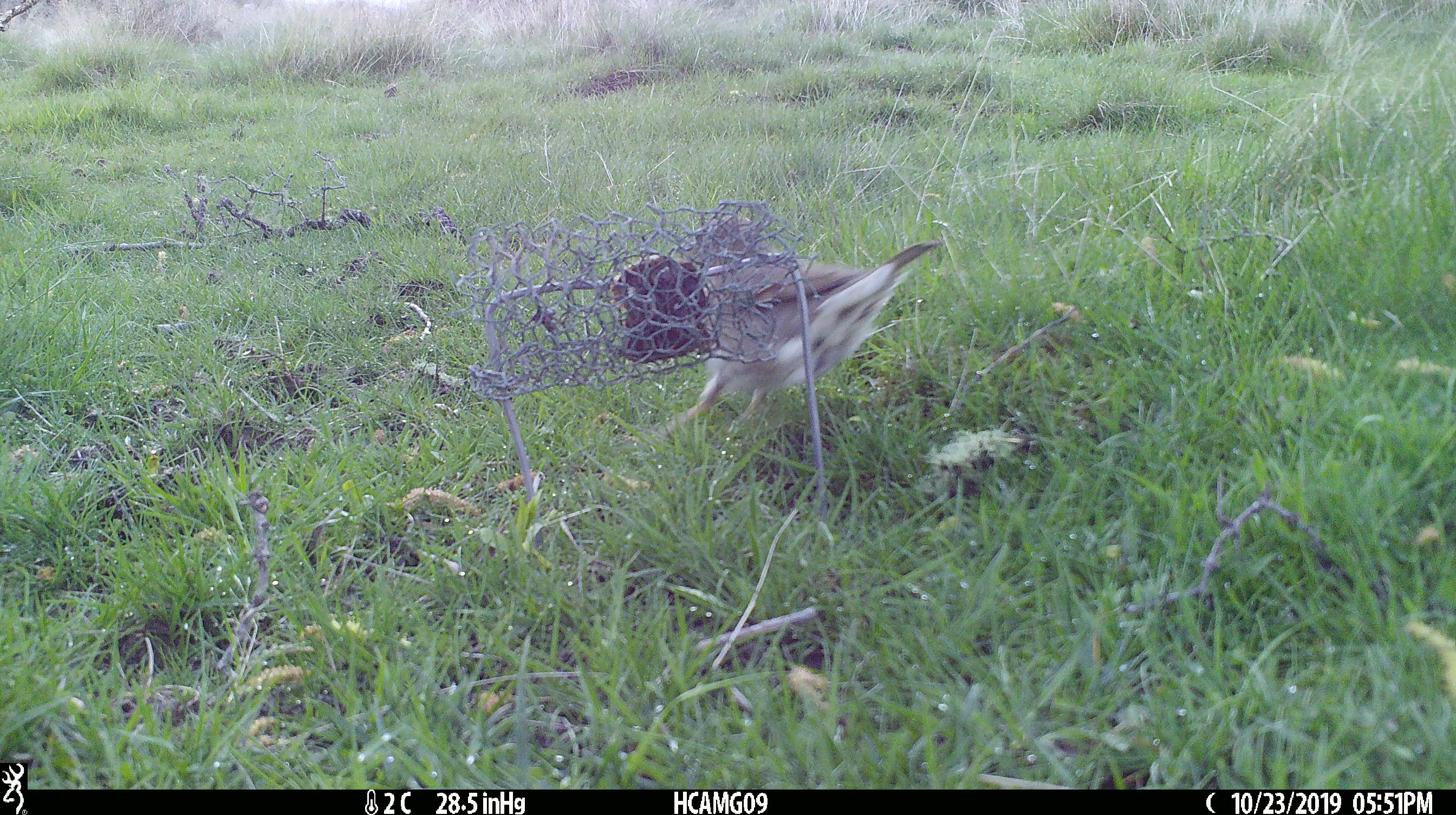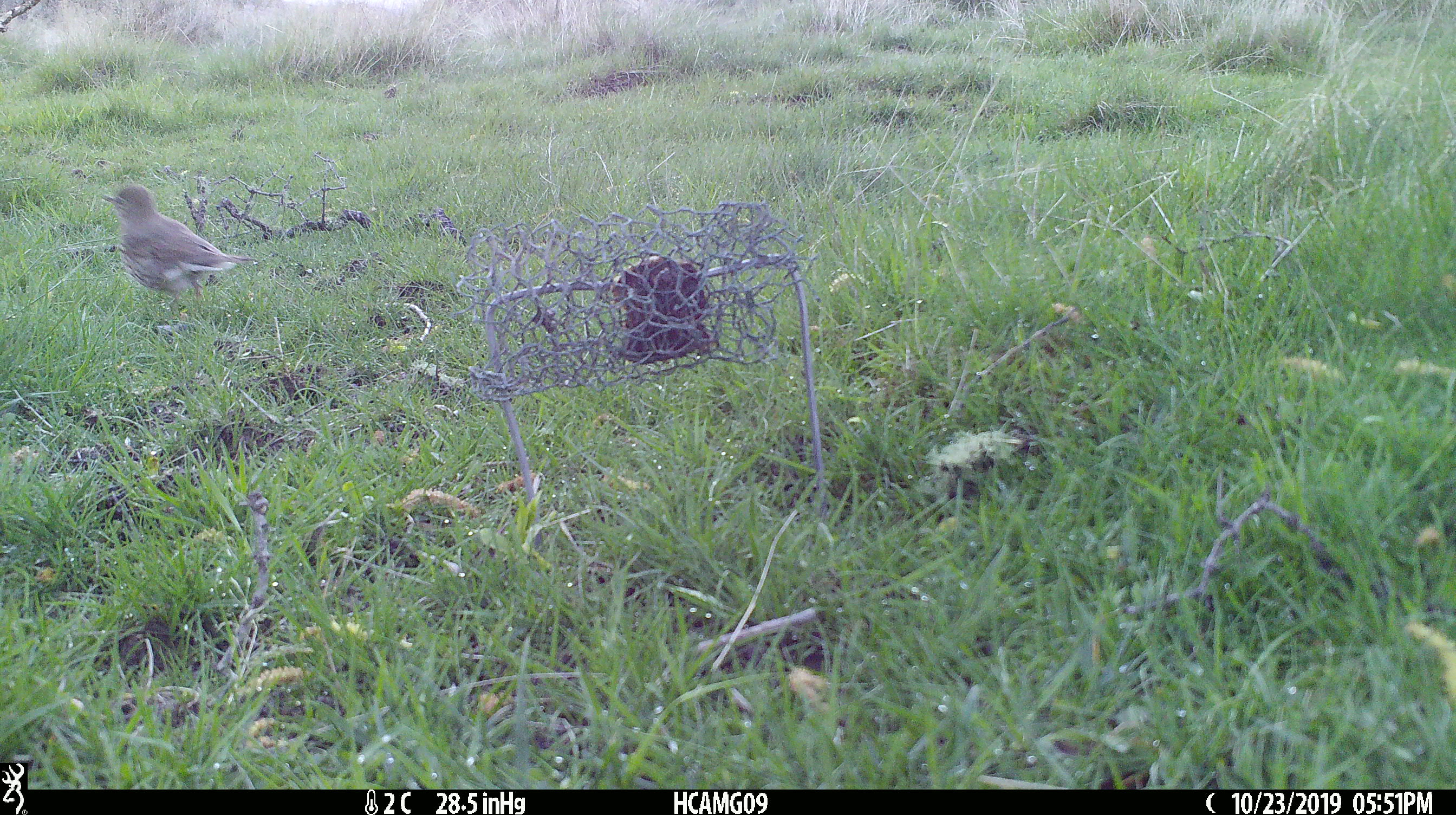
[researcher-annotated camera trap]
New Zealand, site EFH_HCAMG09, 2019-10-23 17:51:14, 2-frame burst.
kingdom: Animalia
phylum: Chordata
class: Aves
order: Passeriformes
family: Turdidae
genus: Turdus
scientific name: Turdus philomelos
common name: song thrush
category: thrush